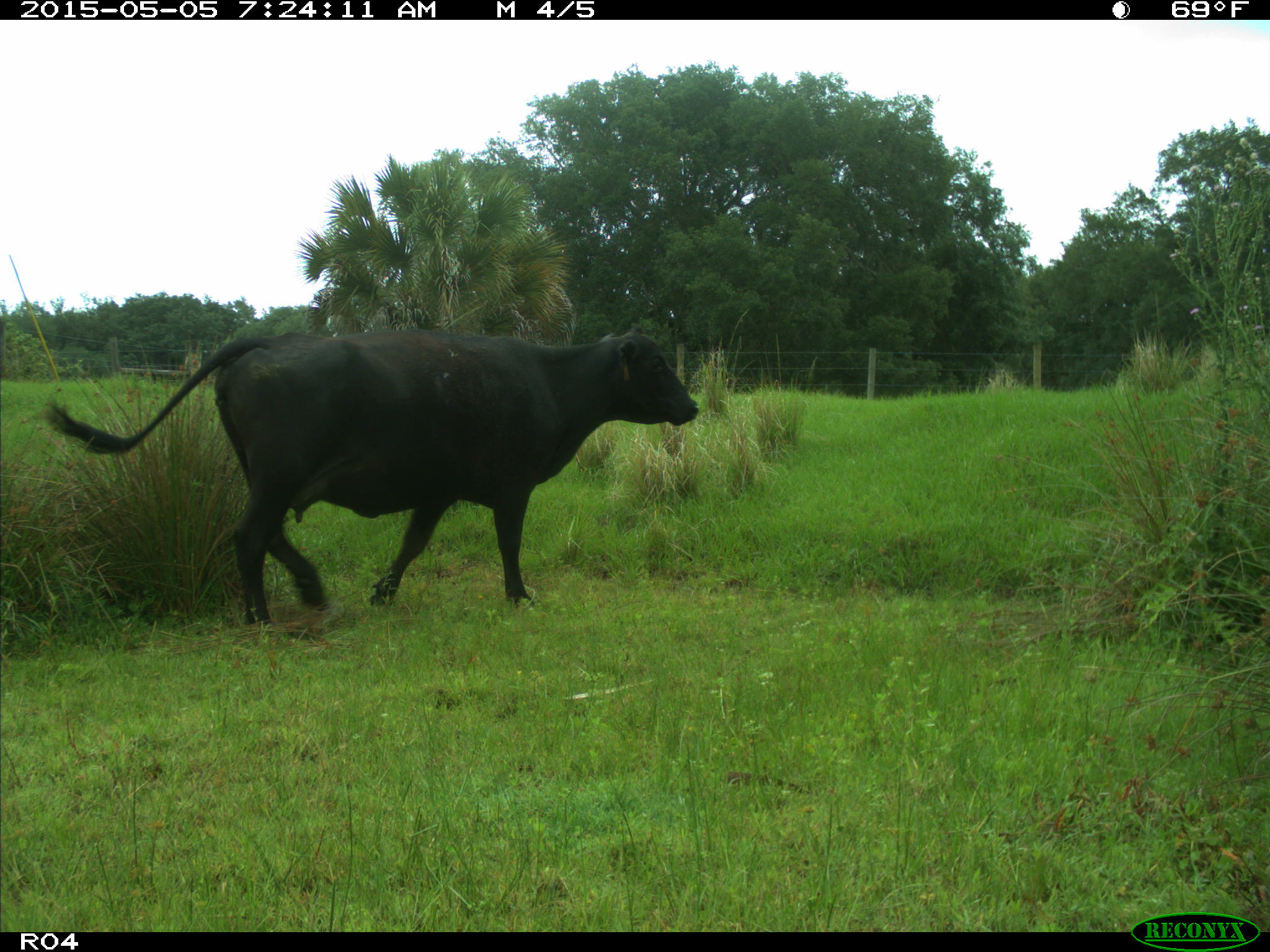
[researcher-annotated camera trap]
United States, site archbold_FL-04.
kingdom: Animalia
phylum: Chordata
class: Mammalia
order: Artiodactyla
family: Bovidae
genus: Bos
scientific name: Bos taurus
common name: domestic cow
Bos taurus (domestic cow).